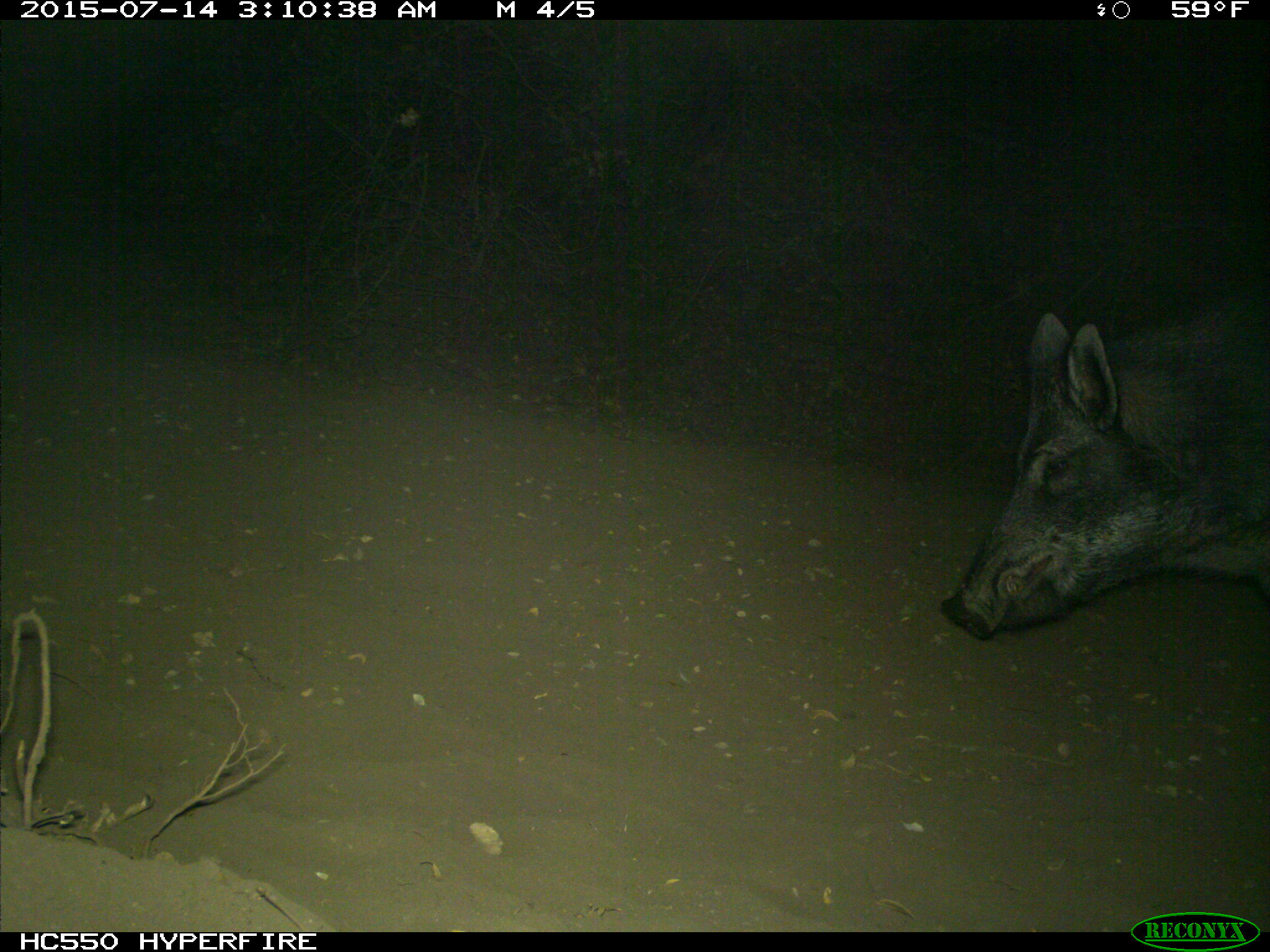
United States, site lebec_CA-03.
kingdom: Animalia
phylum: Chordata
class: Mammalia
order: Artiodactyla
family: Suidae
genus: Sus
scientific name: Sus scrofa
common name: wild boar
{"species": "Sus scrofa (wild boar)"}